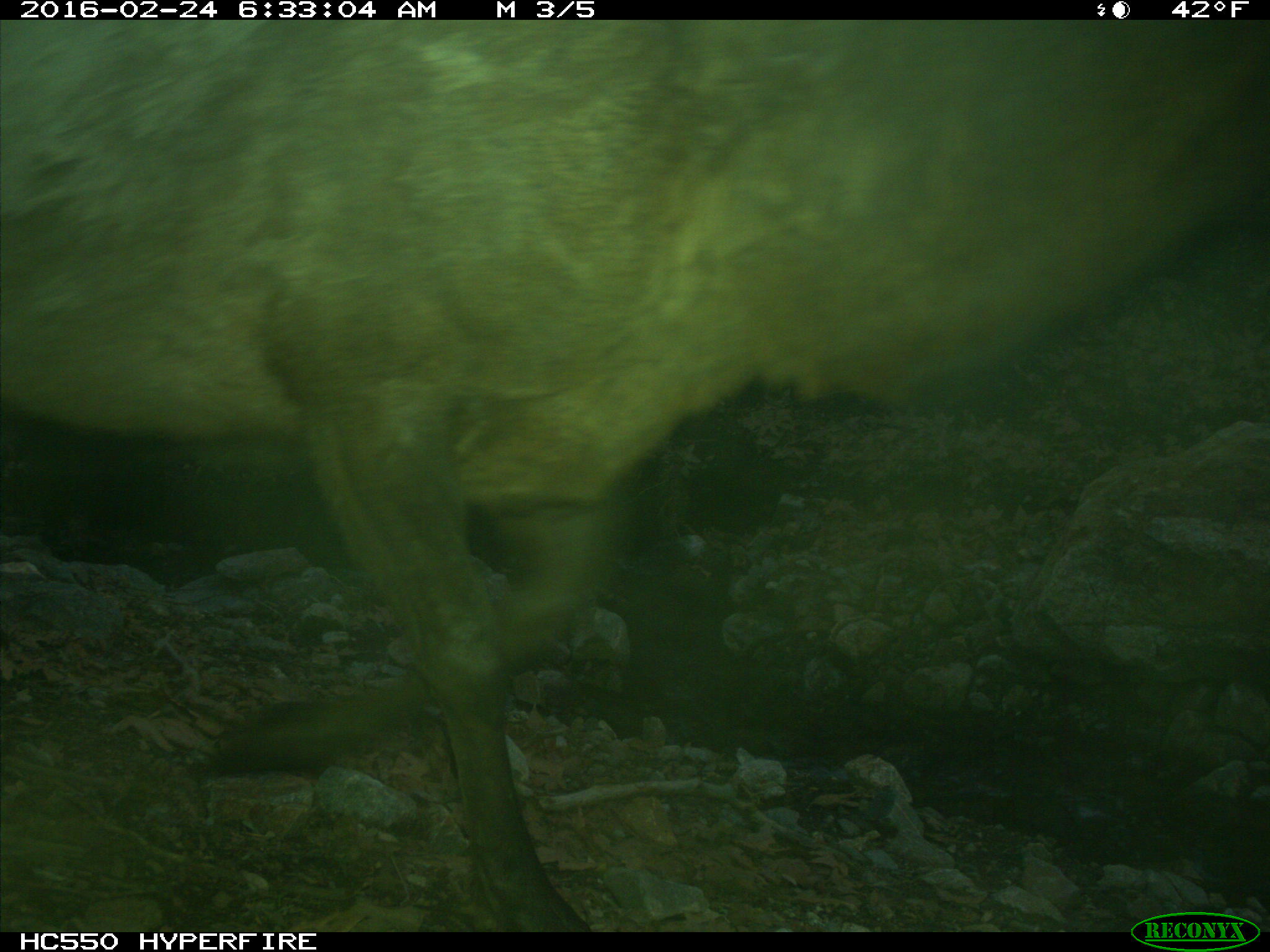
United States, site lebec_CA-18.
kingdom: Animalia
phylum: Chordata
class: Mammalia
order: Artiodactyla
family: Cervidae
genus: Cervus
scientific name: Cervus canadensis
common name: elk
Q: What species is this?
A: Cervus canadensis (elk).